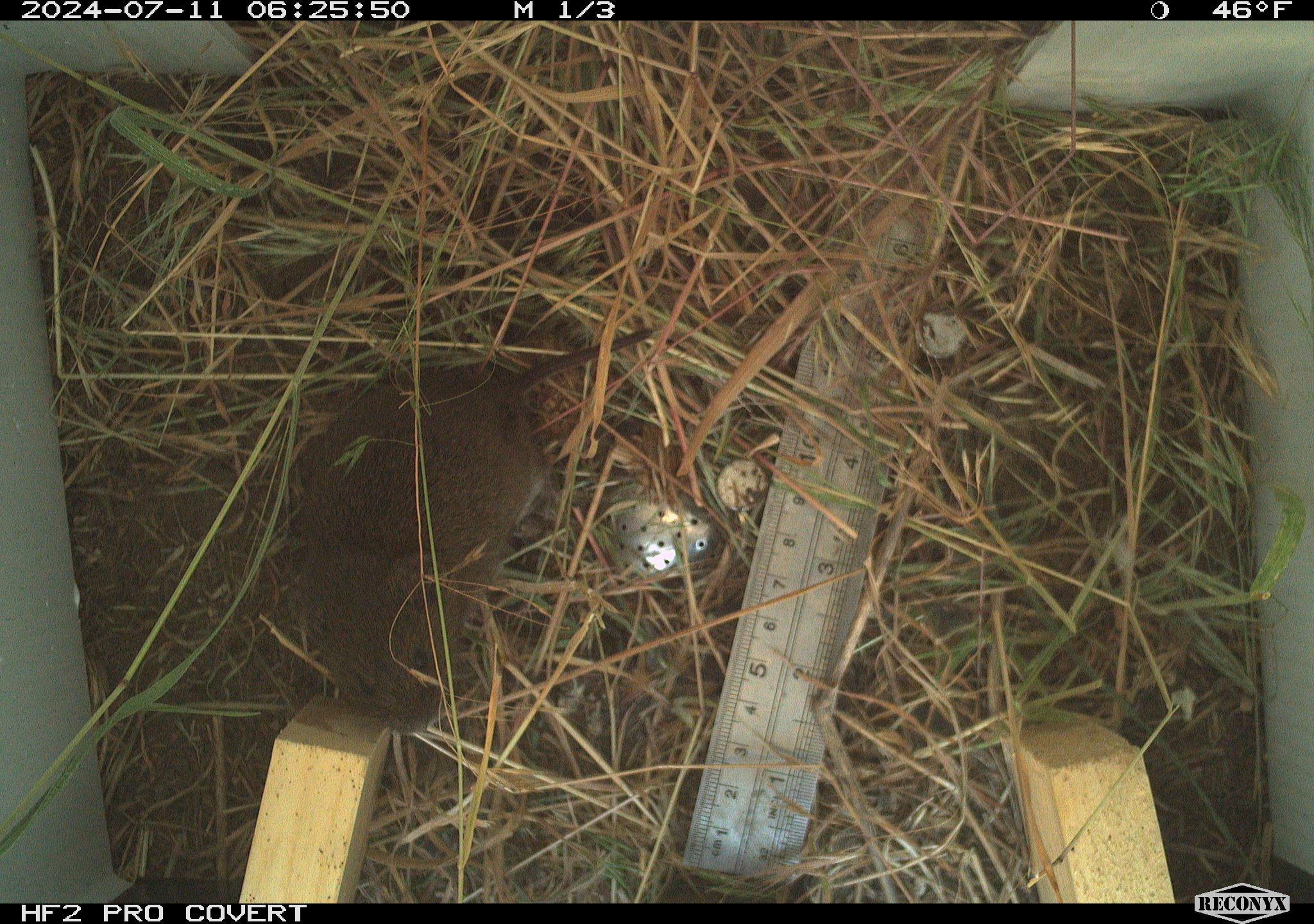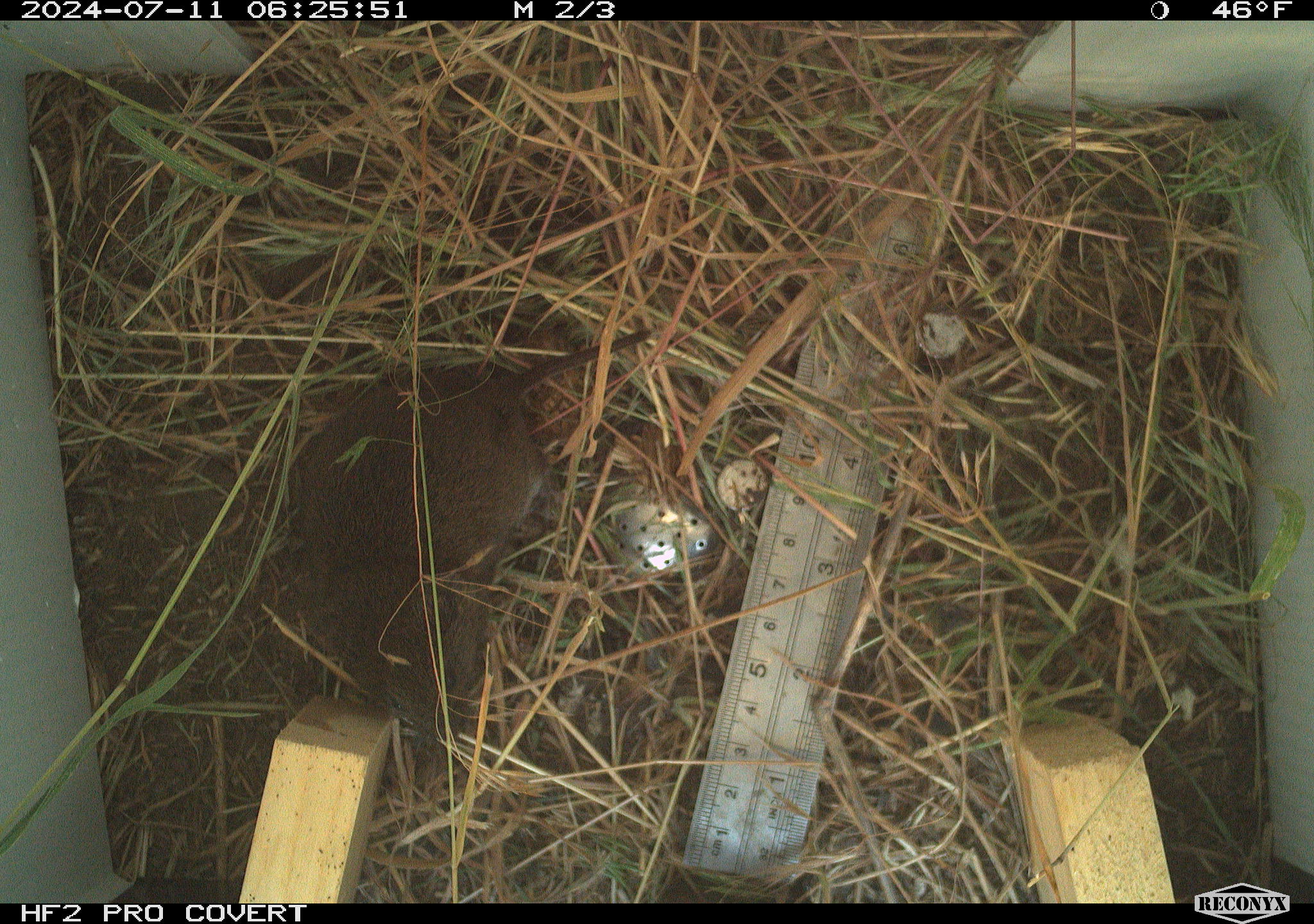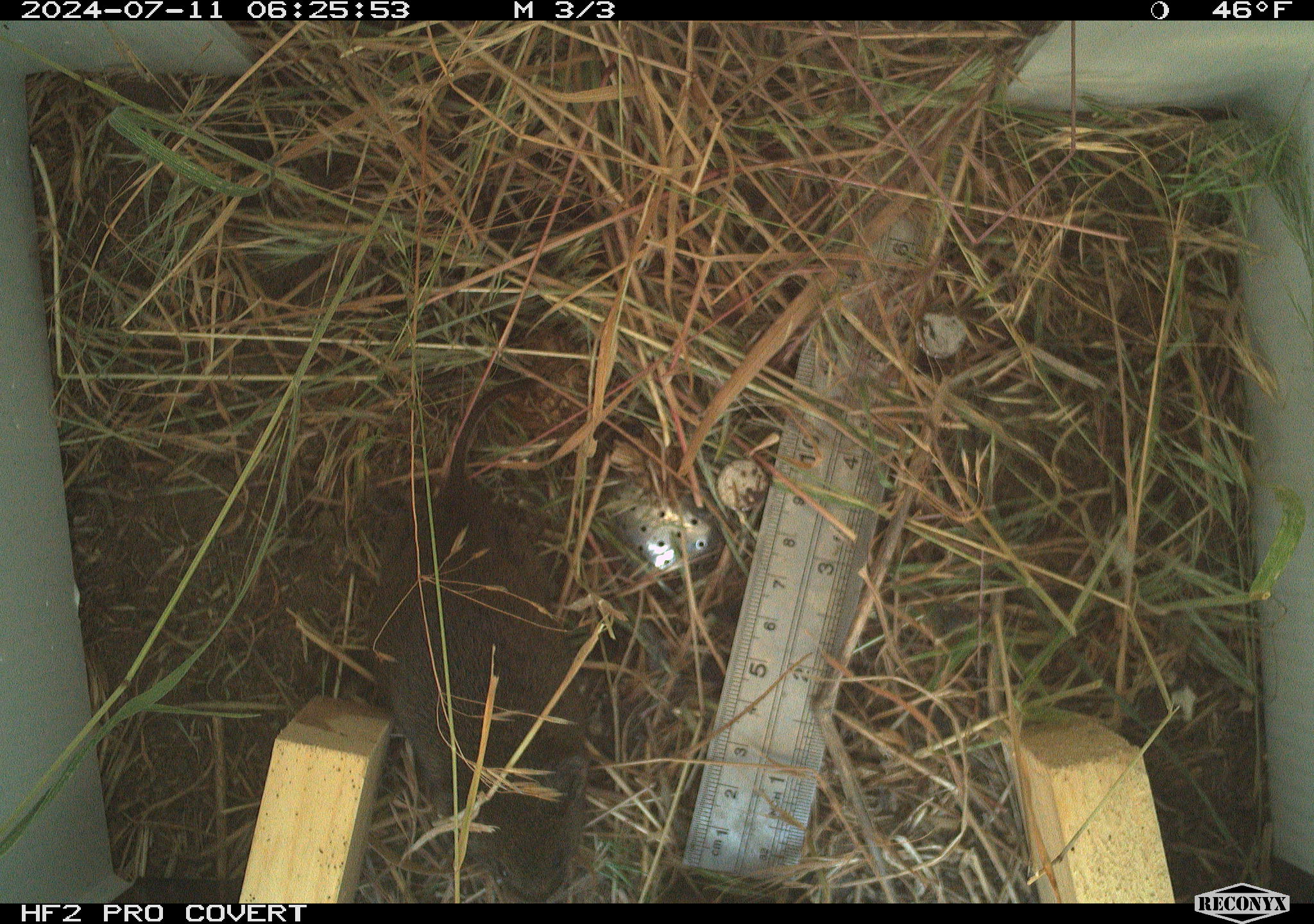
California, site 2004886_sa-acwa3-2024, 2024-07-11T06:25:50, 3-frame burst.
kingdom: Animalia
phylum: Chordata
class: Mammalia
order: Rodentia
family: Cricetidae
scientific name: Arvicolinae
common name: voles, lemmings, and muskrats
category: arvicolinae subfamily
Arvicolinae subfamily (voles, lemmings, and muskrats) (Arvicolinae).